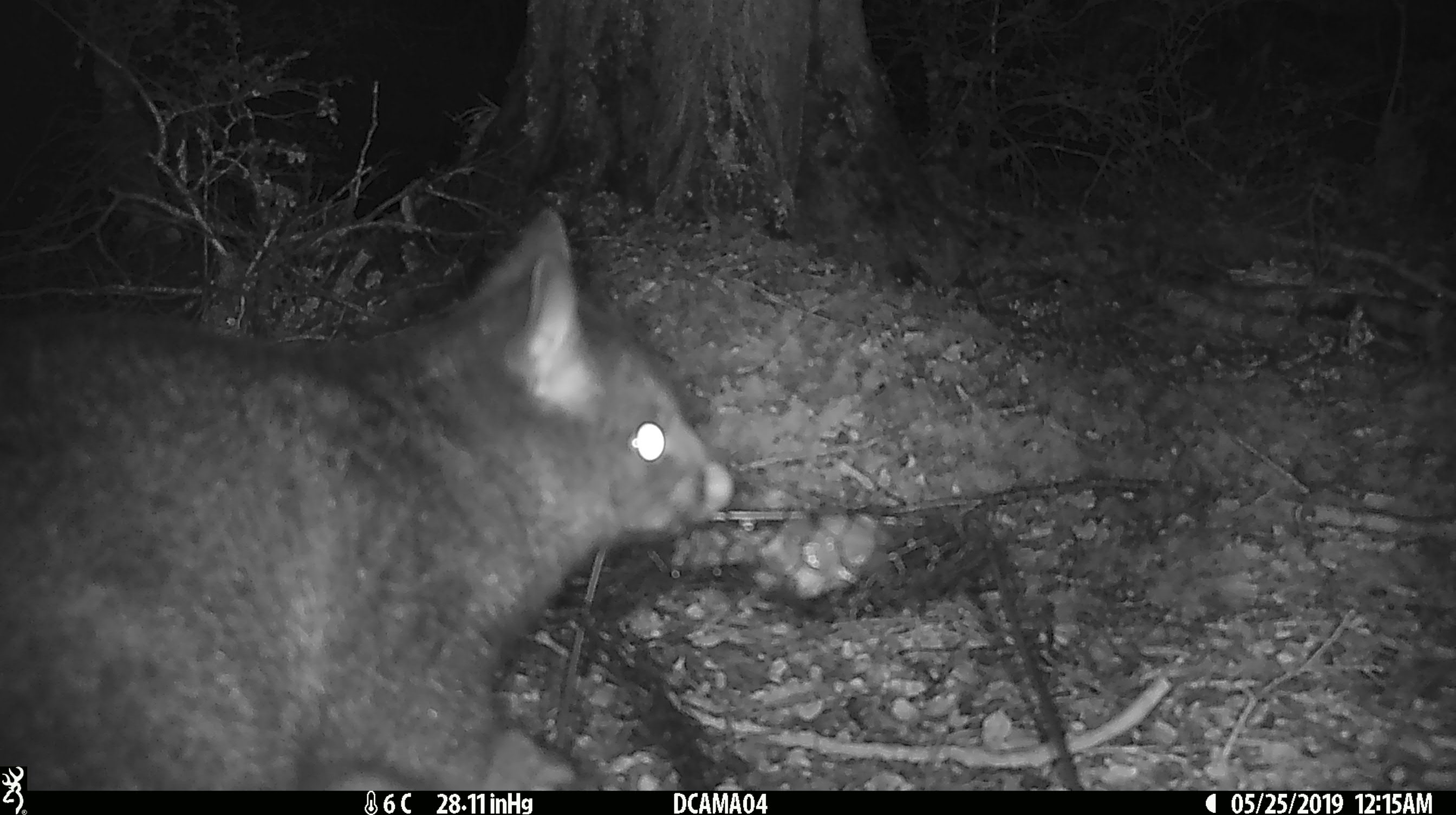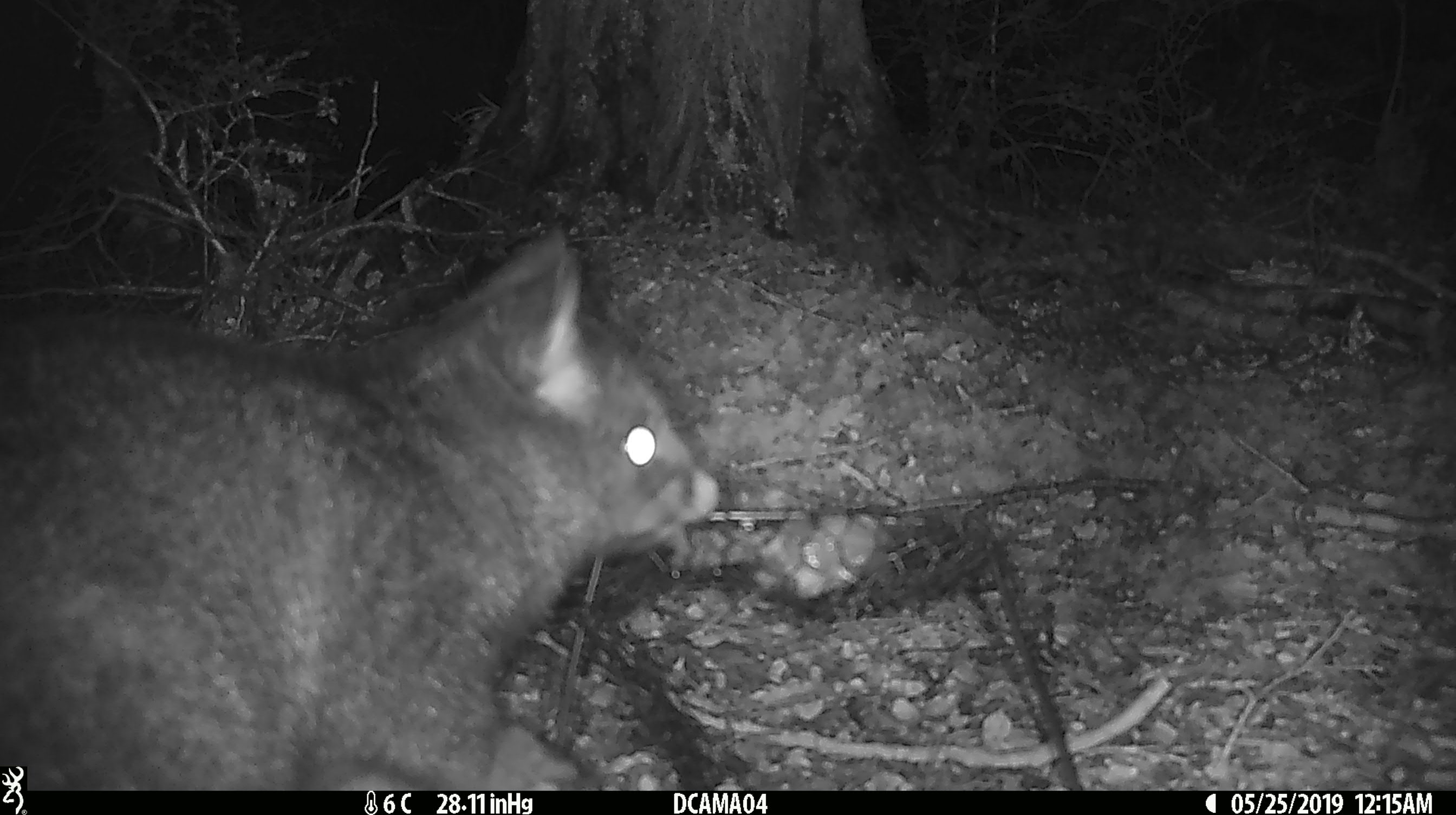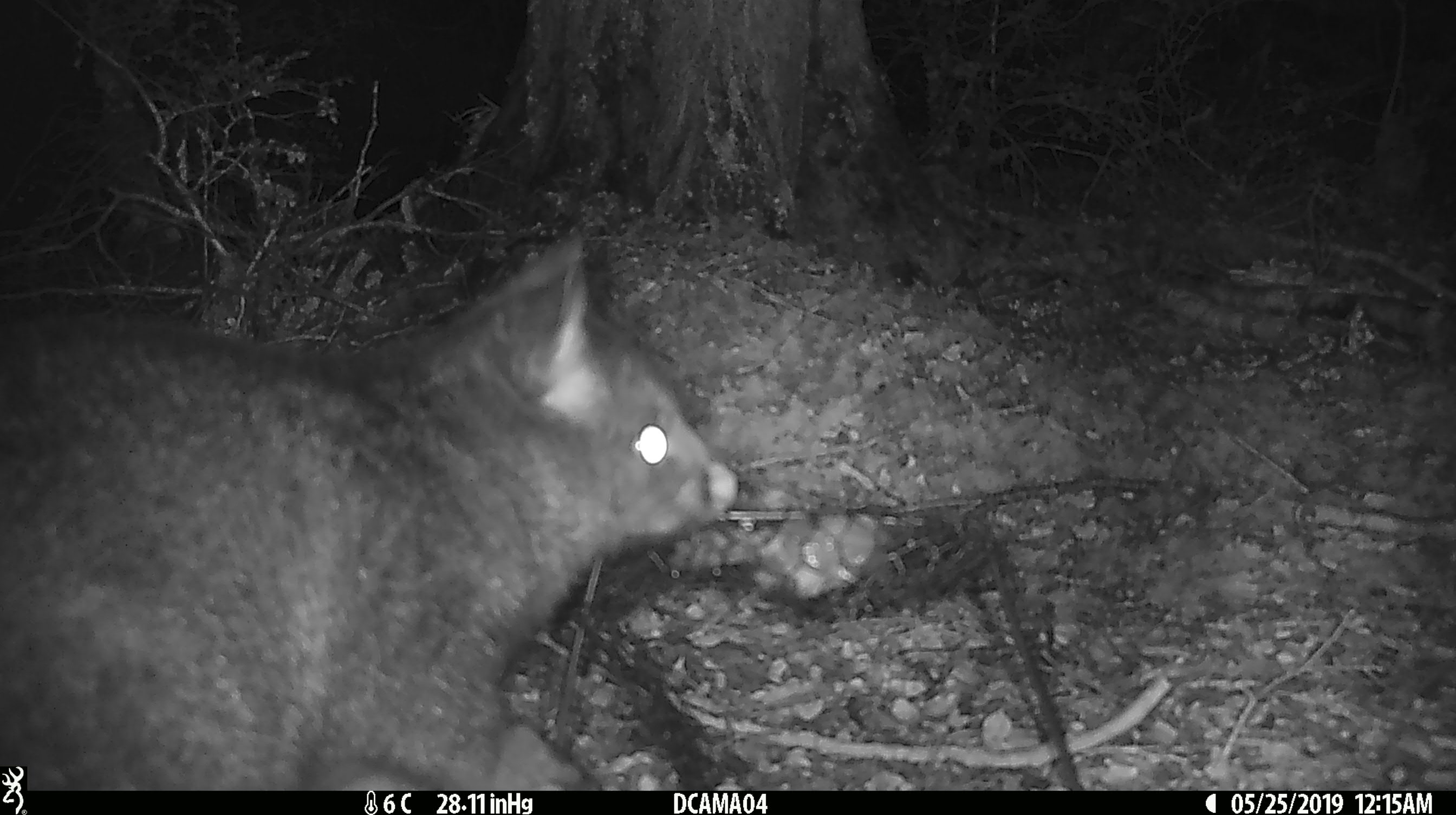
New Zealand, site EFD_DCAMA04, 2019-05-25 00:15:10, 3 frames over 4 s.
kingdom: Animalia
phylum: Chordata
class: Mammalia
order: Diprotodontia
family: Phalangeridae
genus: Trichosurus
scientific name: Trichosurus vulpecula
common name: common brushtail possum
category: possum